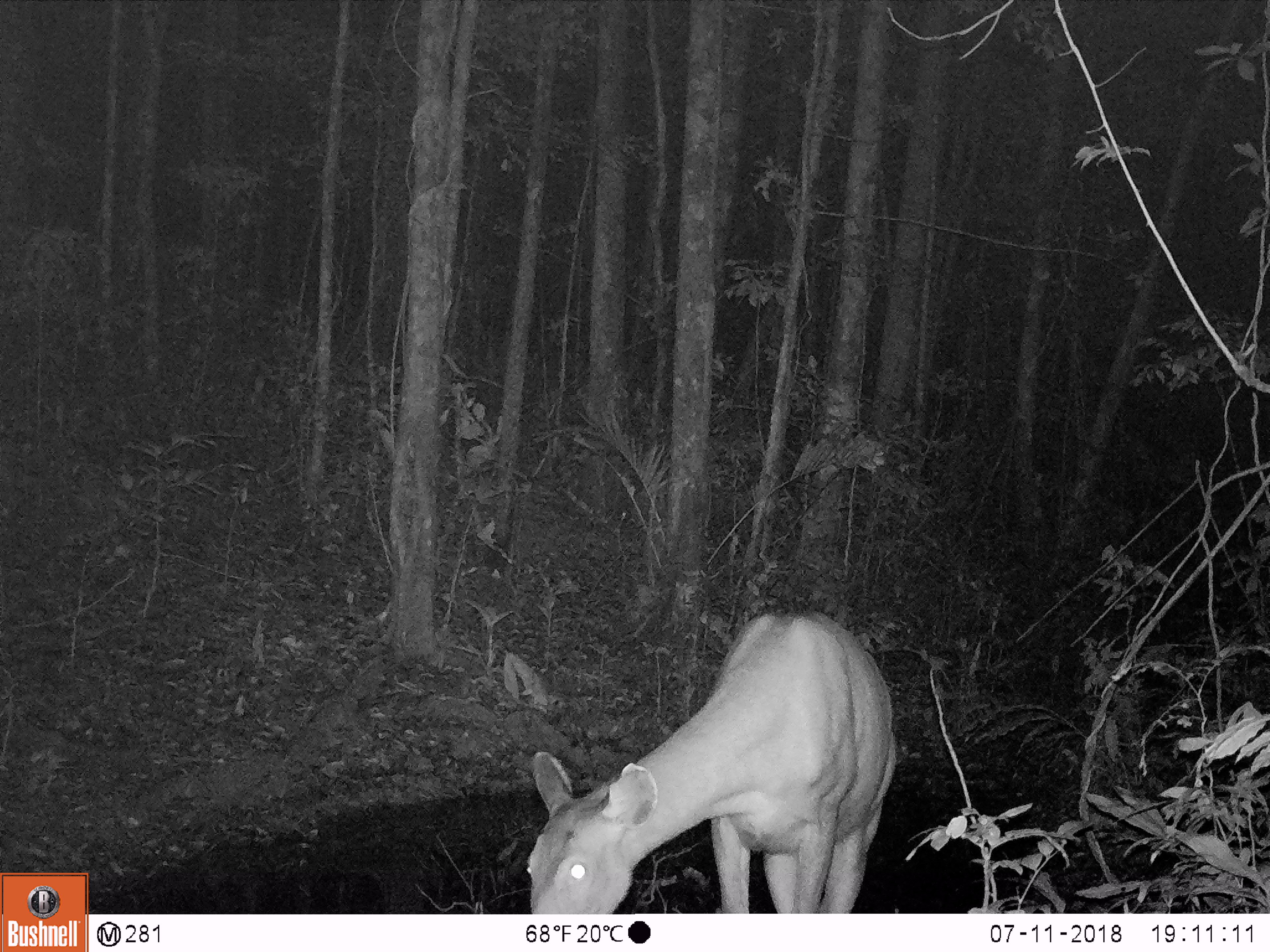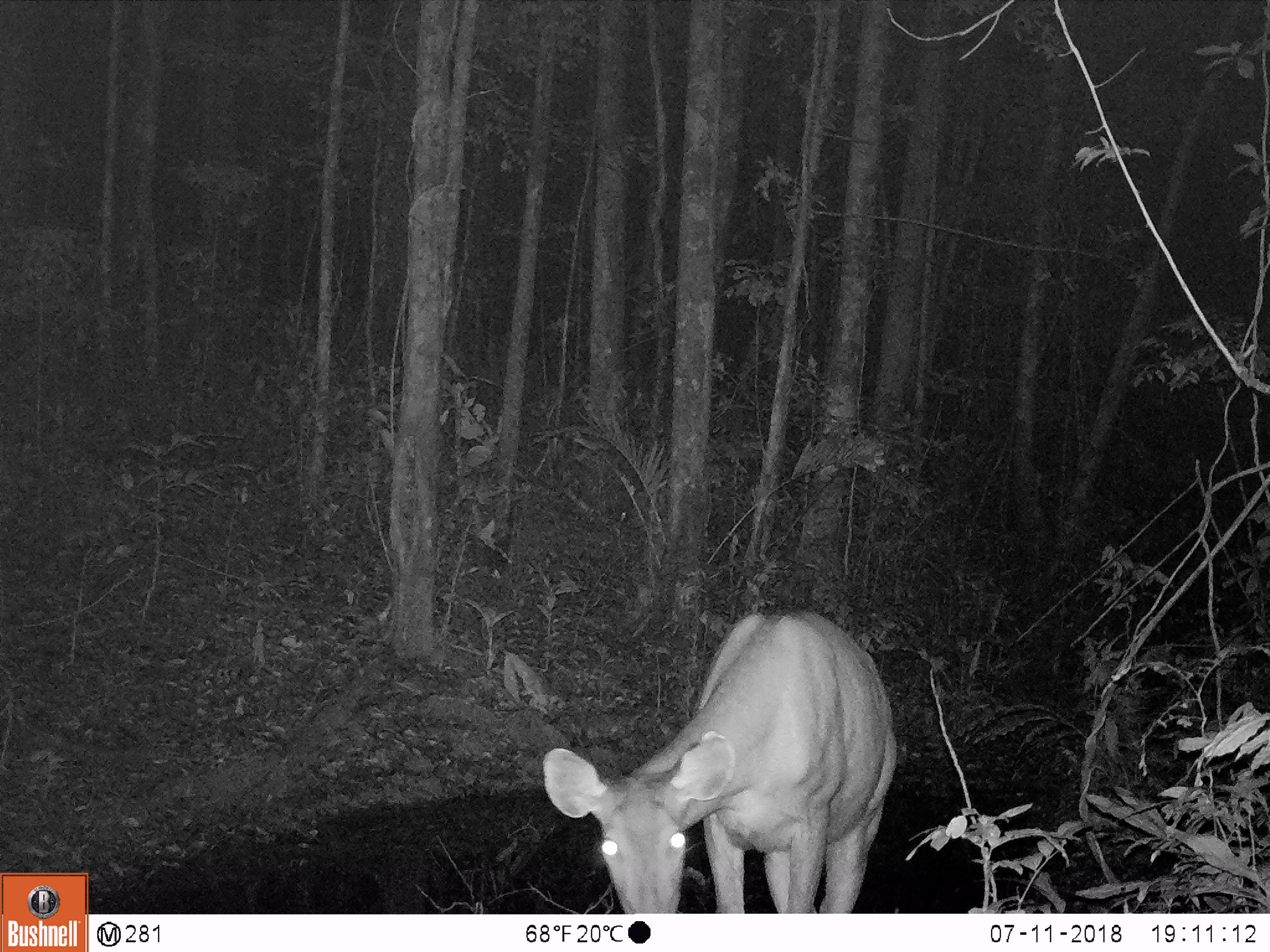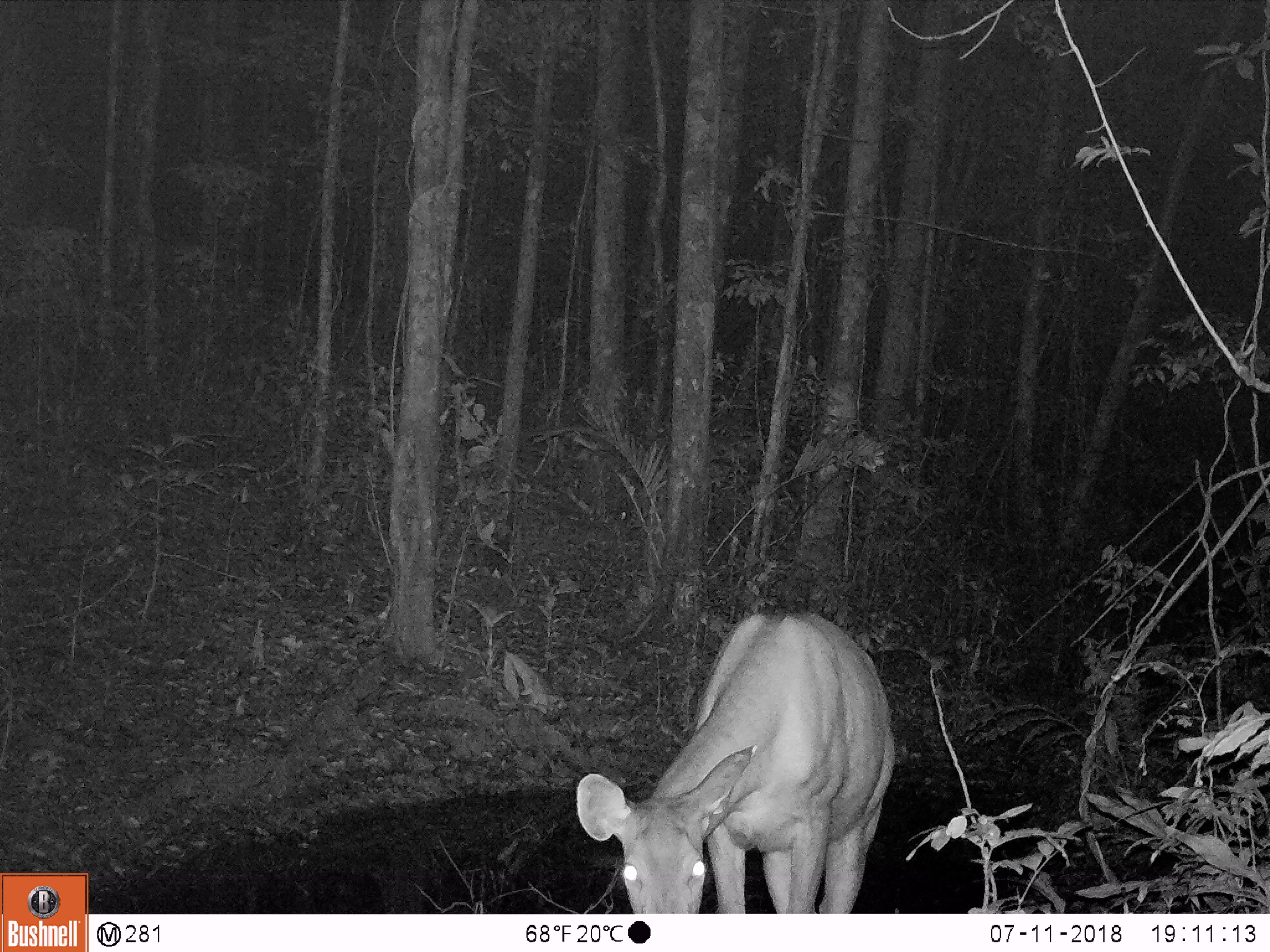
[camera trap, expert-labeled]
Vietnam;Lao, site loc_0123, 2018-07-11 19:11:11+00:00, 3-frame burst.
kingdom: Animalia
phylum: Chordata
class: Mammalia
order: Artiodactyla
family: Cervidae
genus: Rusa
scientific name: Rusa unicolor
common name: sambar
Sambar (Rusa unicolor). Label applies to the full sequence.